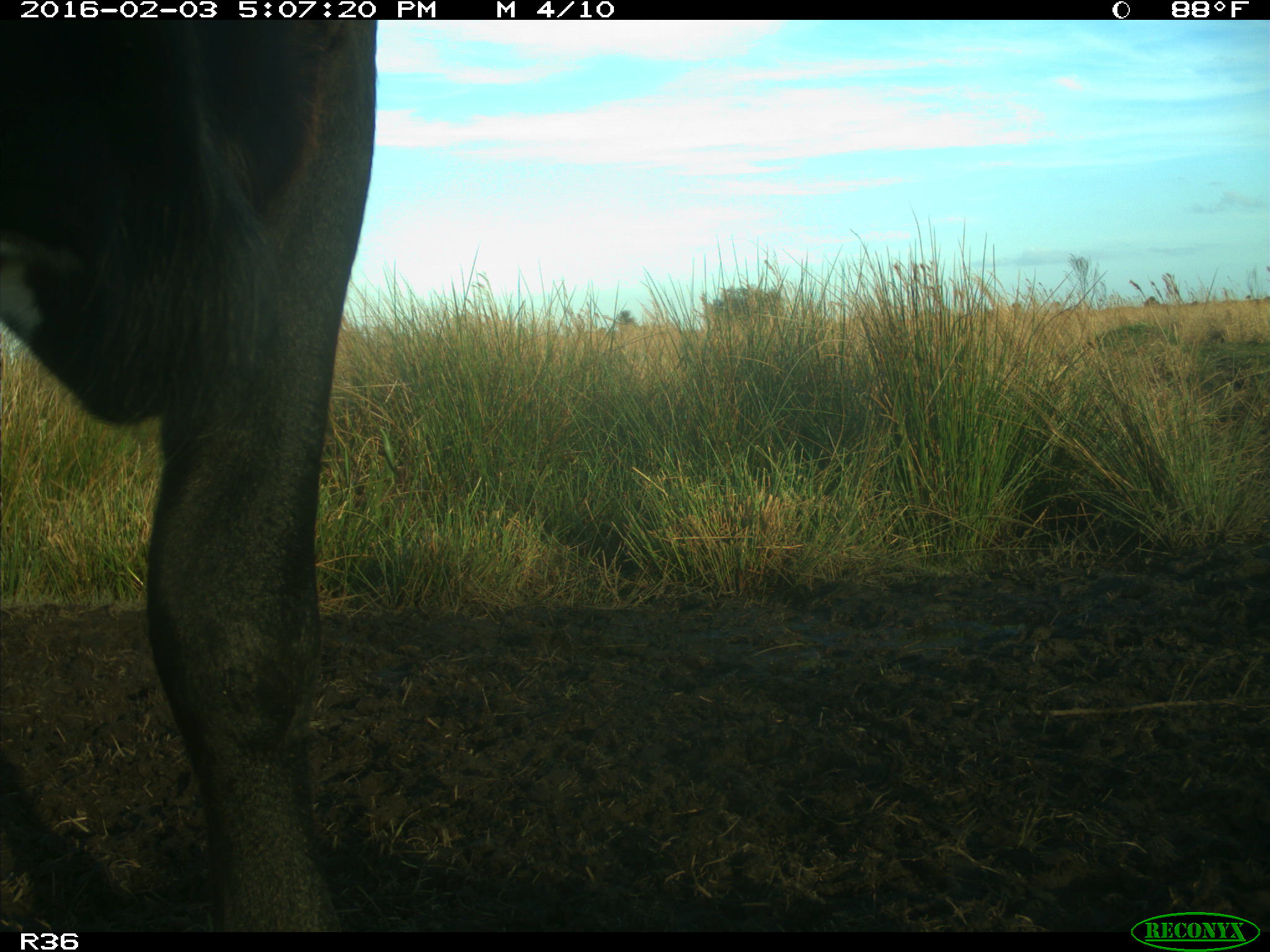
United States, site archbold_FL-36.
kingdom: Animalia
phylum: Chordata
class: Mammalia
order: Artiodactyla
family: Bovidae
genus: Bos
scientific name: Bos taurus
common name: domestic cow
Bos taurus (domestic cow).